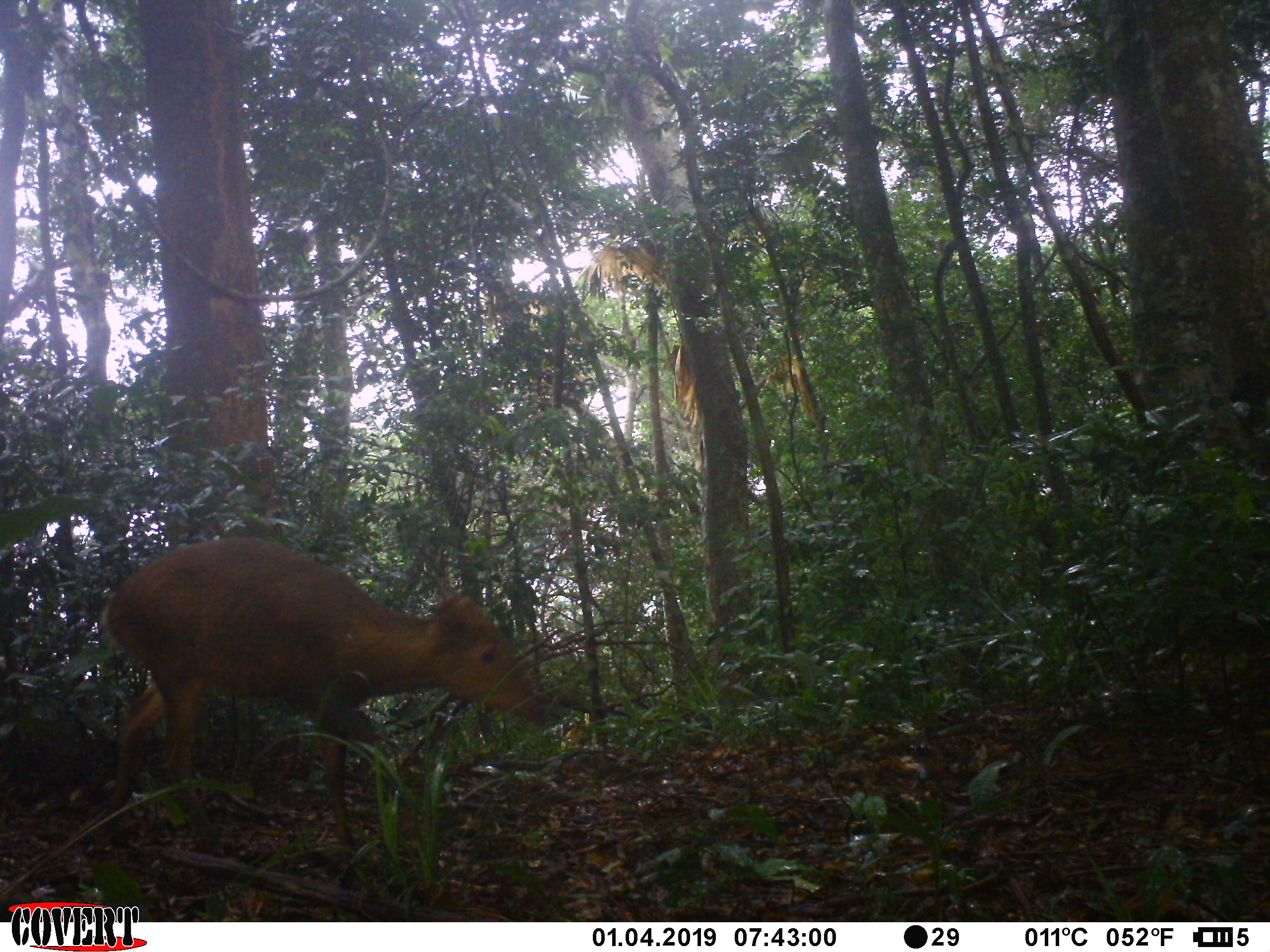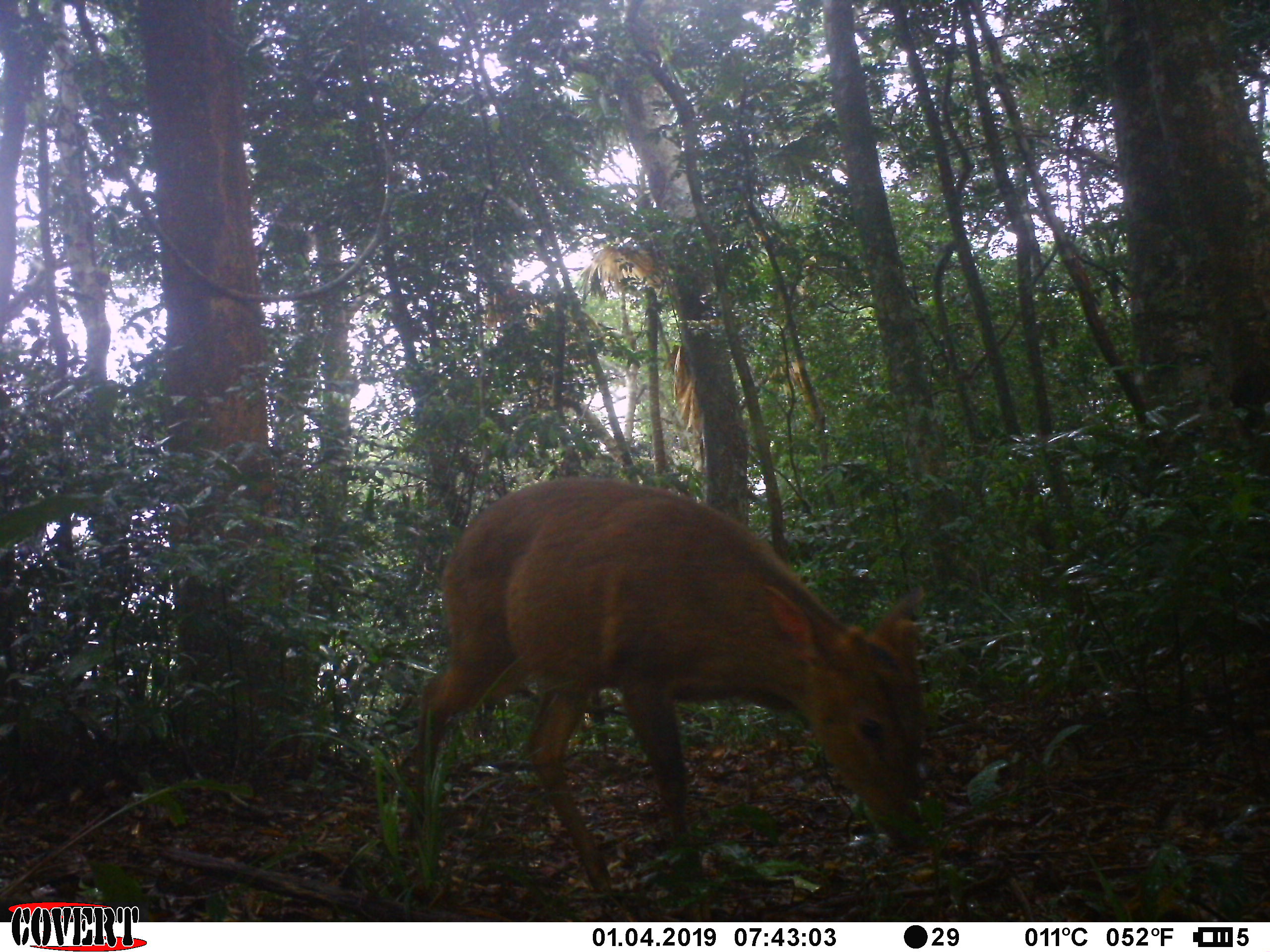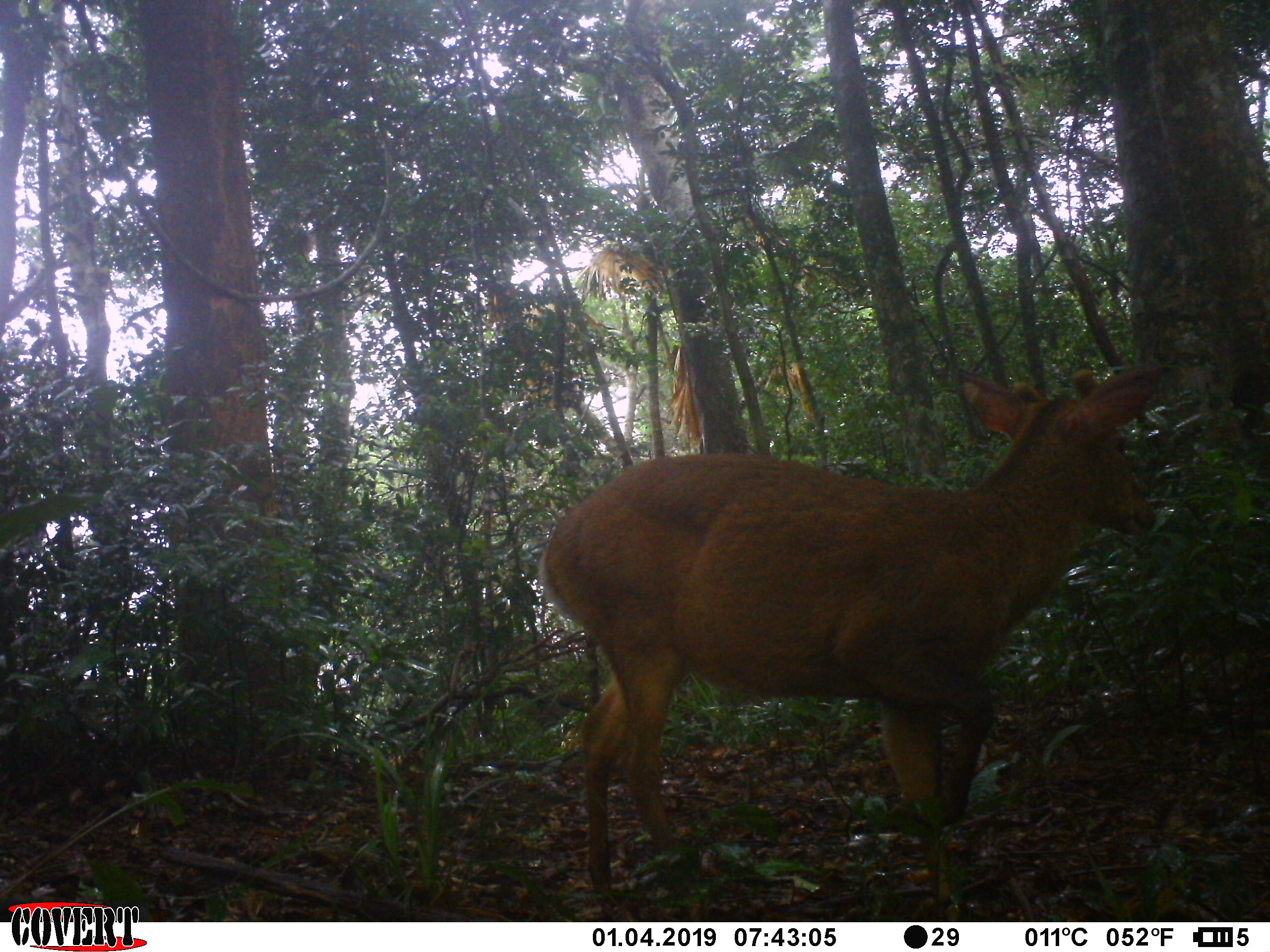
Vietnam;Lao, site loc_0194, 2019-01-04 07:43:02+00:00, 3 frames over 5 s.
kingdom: Animalia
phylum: Chordata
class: Mammalia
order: Artiodactyla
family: Cervidae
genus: Muntiacus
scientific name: Muntiacus rooseveltorum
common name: roosevelt's muntjac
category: roosevelts muntjac group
Roosevelts muntjac group (roosevelt's muntjac) (Muntiacus rooseveltorum). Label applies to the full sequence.